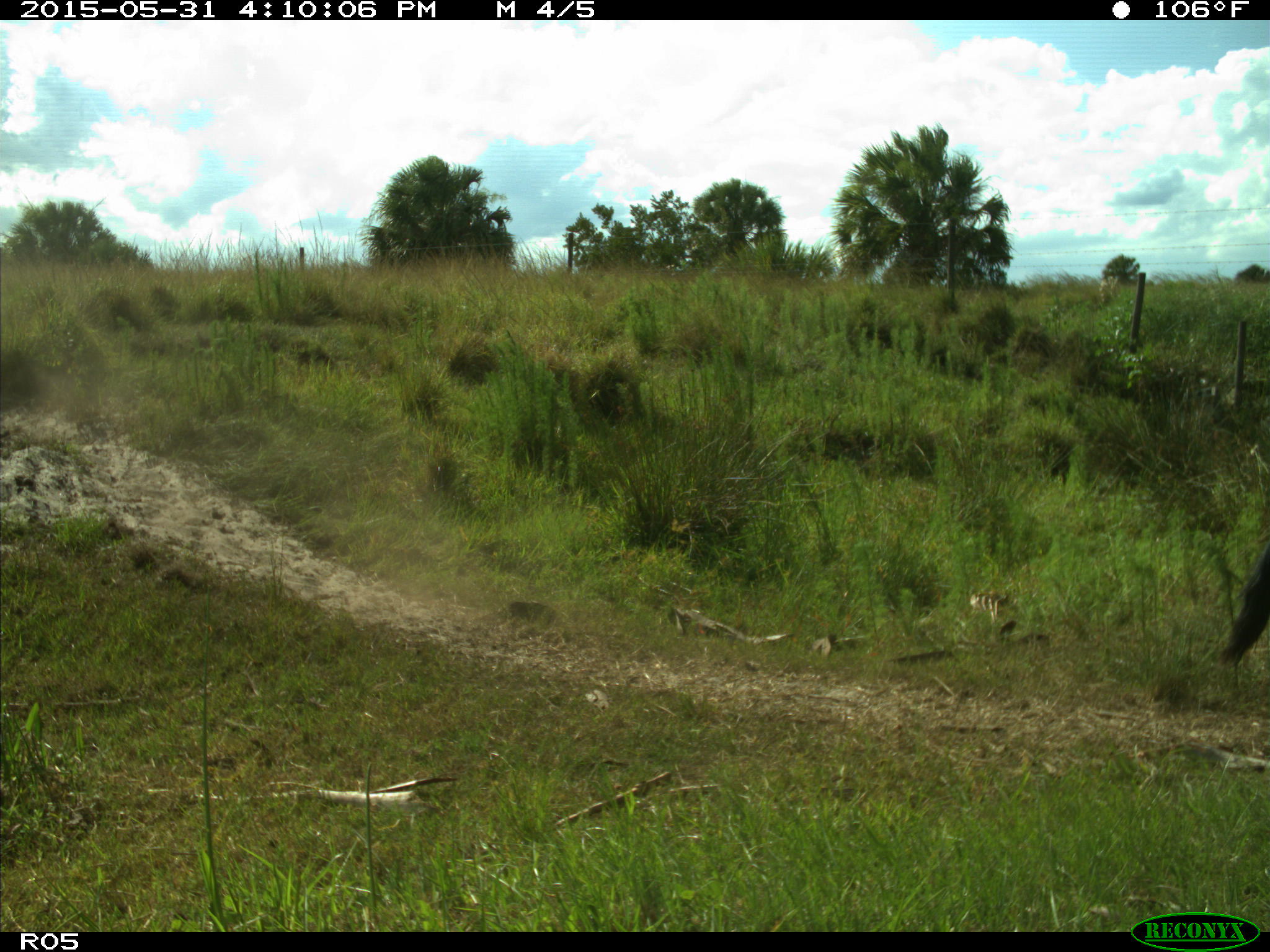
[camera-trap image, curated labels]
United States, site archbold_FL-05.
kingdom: Animalia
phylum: Chordata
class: Mammalia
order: Artiodactyla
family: Bovidae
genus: Bos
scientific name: Bos taurus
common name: domestic cow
Bos taurus (domestic cow).